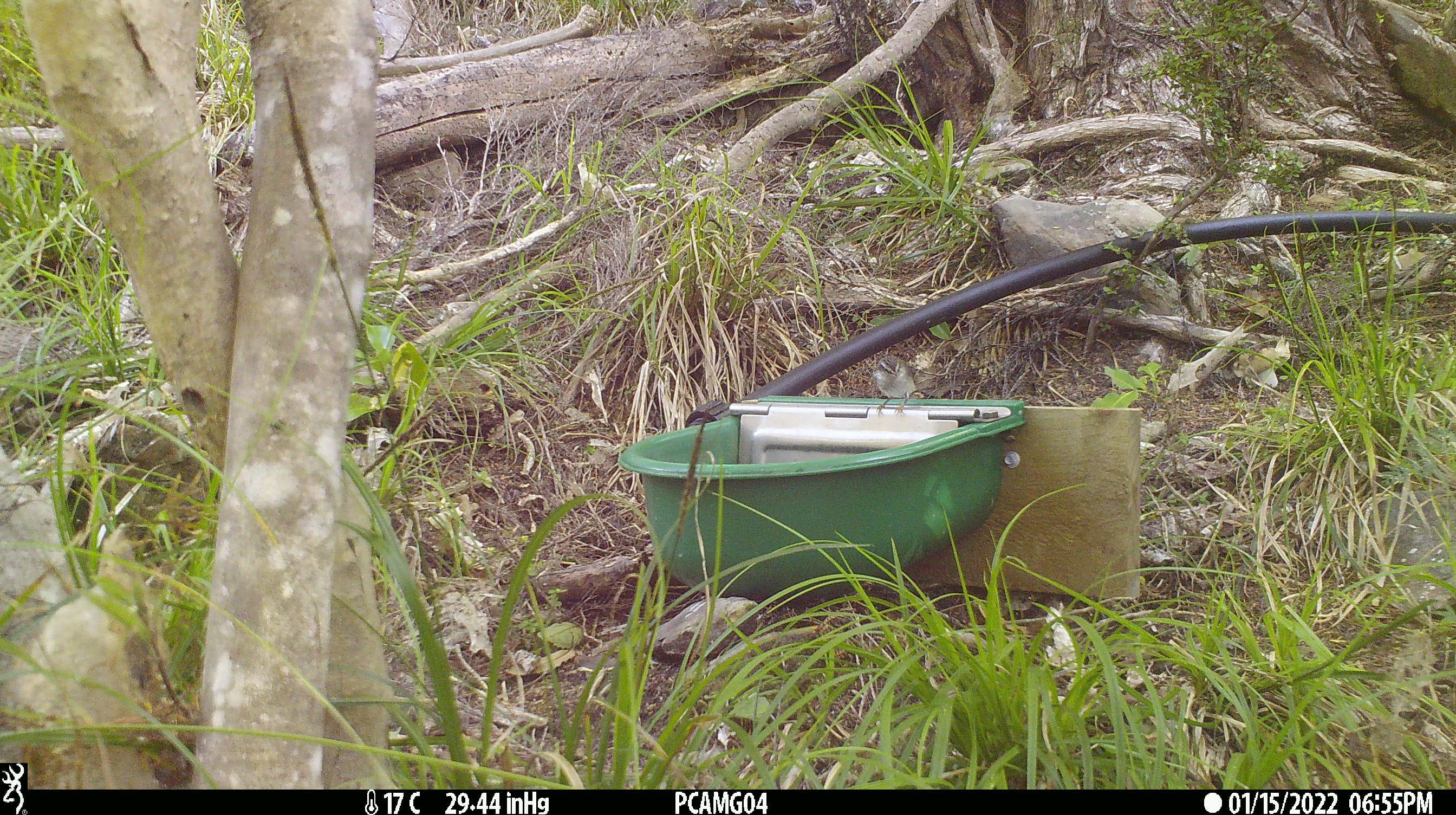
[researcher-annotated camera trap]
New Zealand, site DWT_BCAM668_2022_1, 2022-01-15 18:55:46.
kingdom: Animalia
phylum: Chordata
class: Aves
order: Passeriformes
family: Acanthisittidae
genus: Acanthisitta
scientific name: Acanthisitta chloris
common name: rifleman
Rifleman (Acanthisitta chloris).